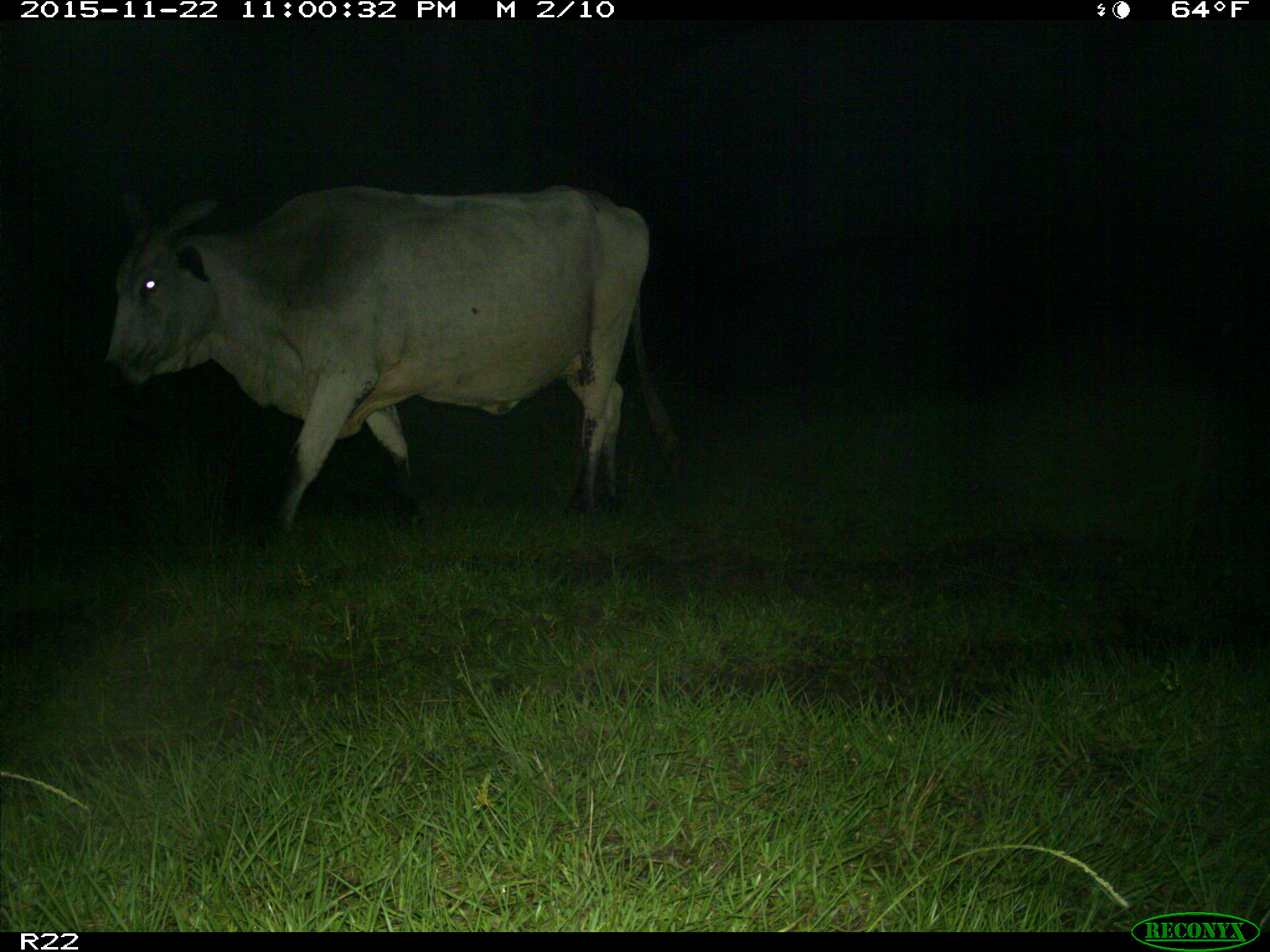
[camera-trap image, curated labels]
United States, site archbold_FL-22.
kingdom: Animalia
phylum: Chordata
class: Mammalia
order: Artiodactyla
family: Bovidae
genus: Bos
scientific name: Bos taurus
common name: domestic cow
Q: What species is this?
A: Bos taurus (domestic cow).